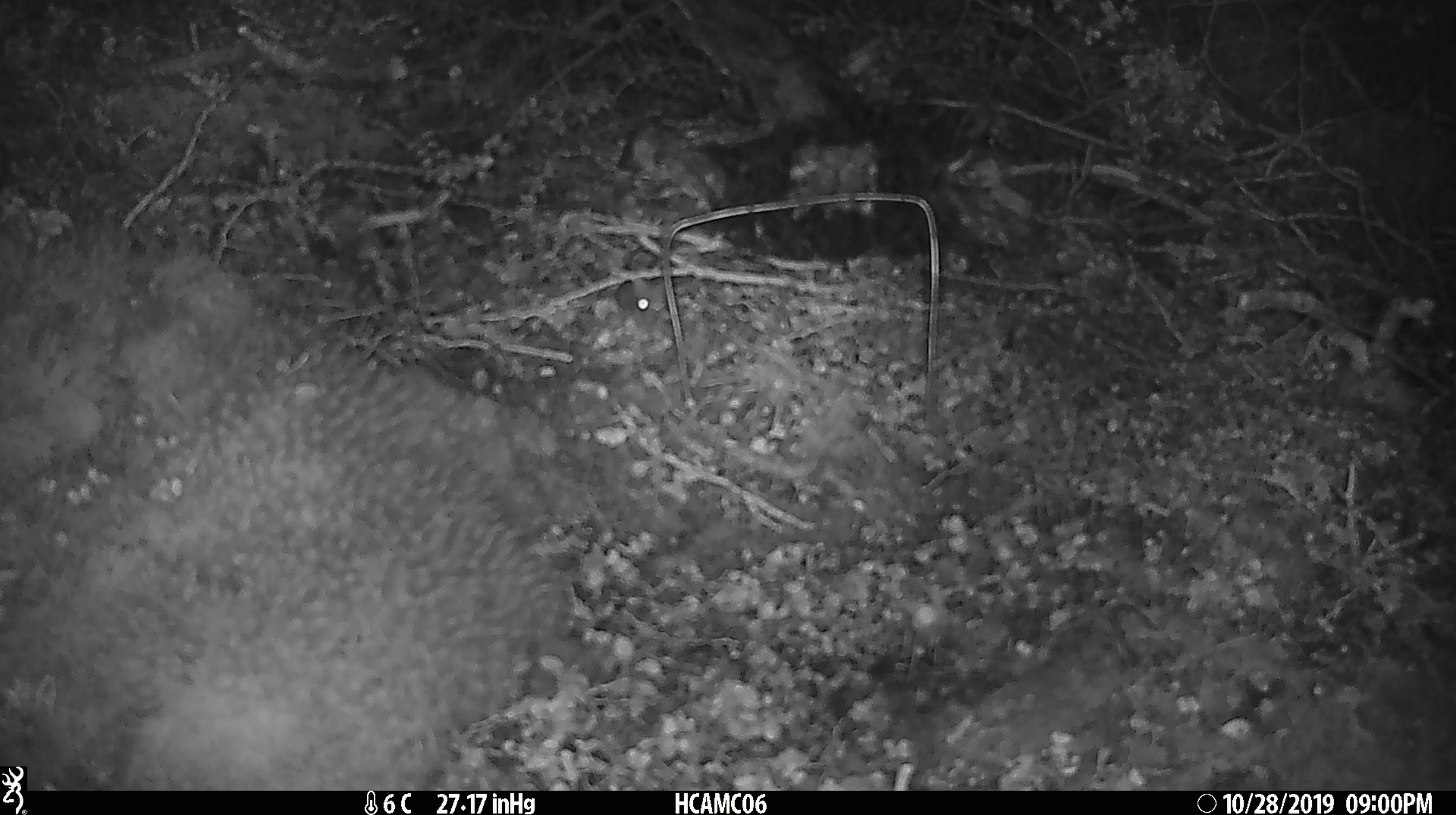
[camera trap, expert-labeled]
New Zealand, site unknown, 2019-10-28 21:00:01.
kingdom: Animalia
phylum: Chordata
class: Mammalia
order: Rodentia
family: Muridae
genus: Mus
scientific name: Mus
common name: mouse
Mouse (Mus).